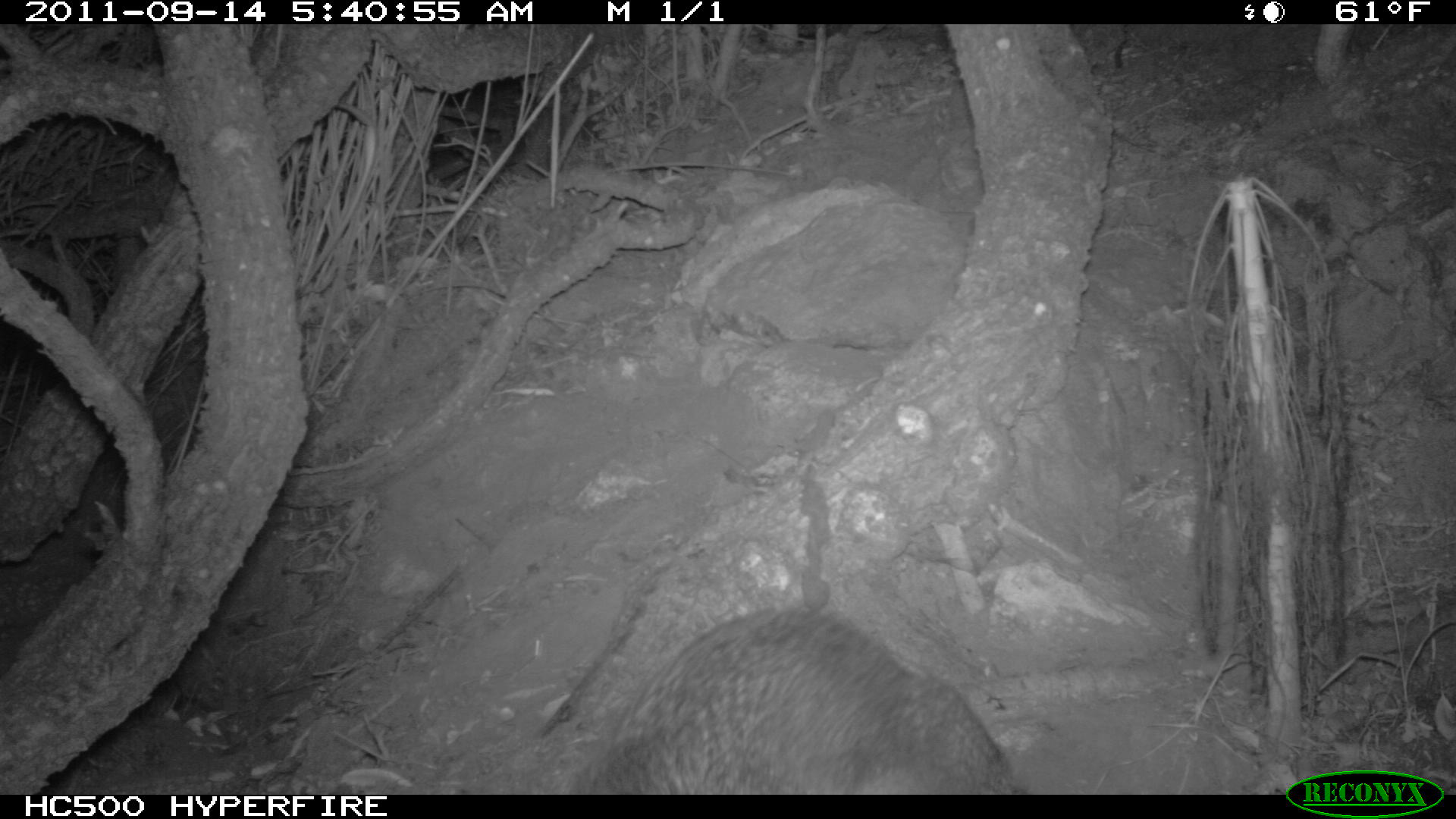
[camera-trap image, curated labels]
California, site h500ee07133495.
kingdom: Animalia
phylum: Chordata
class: Mammalia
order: Carnivora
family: Canidae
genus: Urocyon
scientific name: Urocyon littoralis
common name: island fox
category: fox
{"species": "fox (island fox) (Urocyon littoralis)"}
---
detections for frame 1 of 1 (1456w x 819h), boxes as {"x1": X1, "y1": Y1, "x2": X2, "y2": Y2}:
fox: {"x1": 581, "y1": 604, "x2": 1029, "y2": 792}